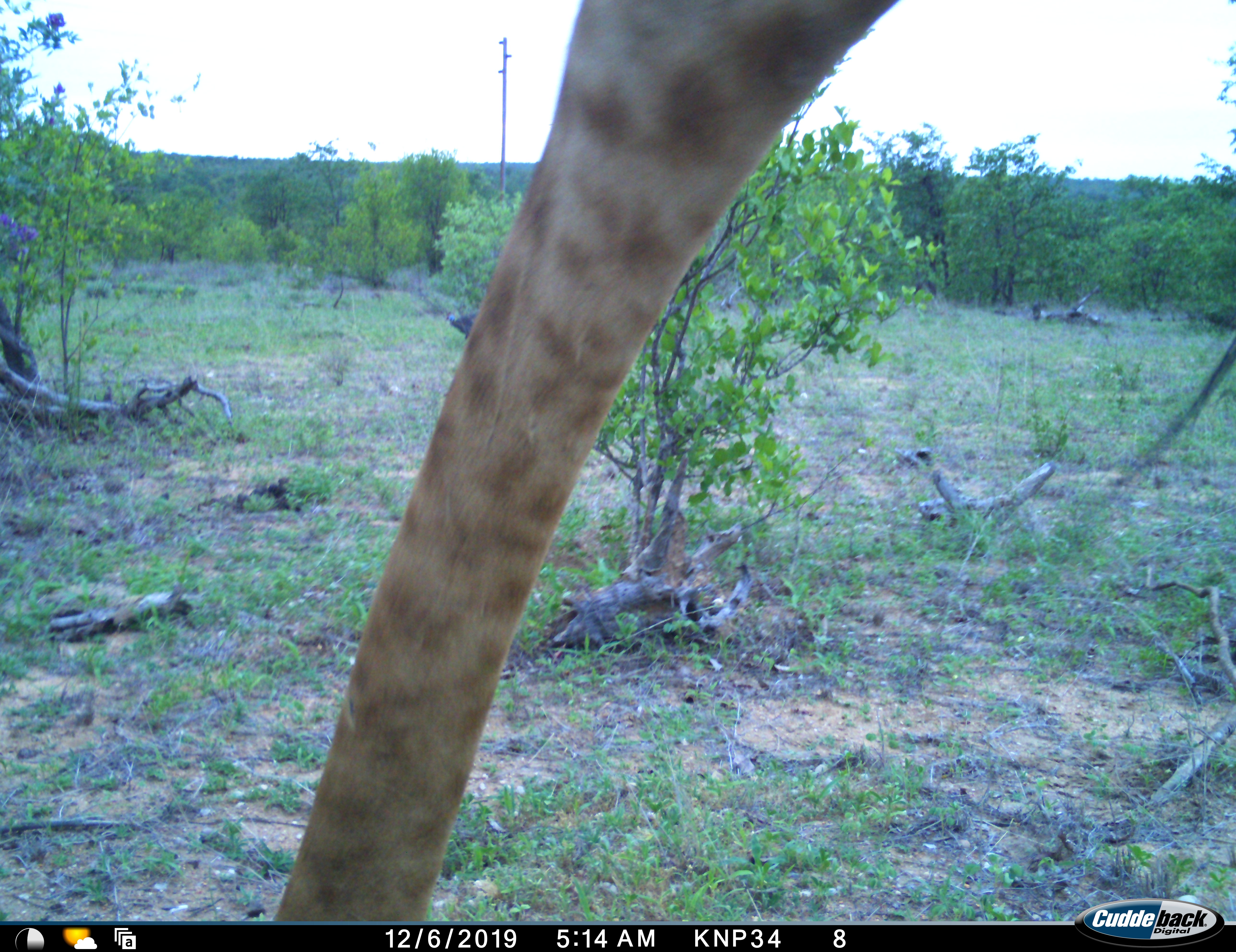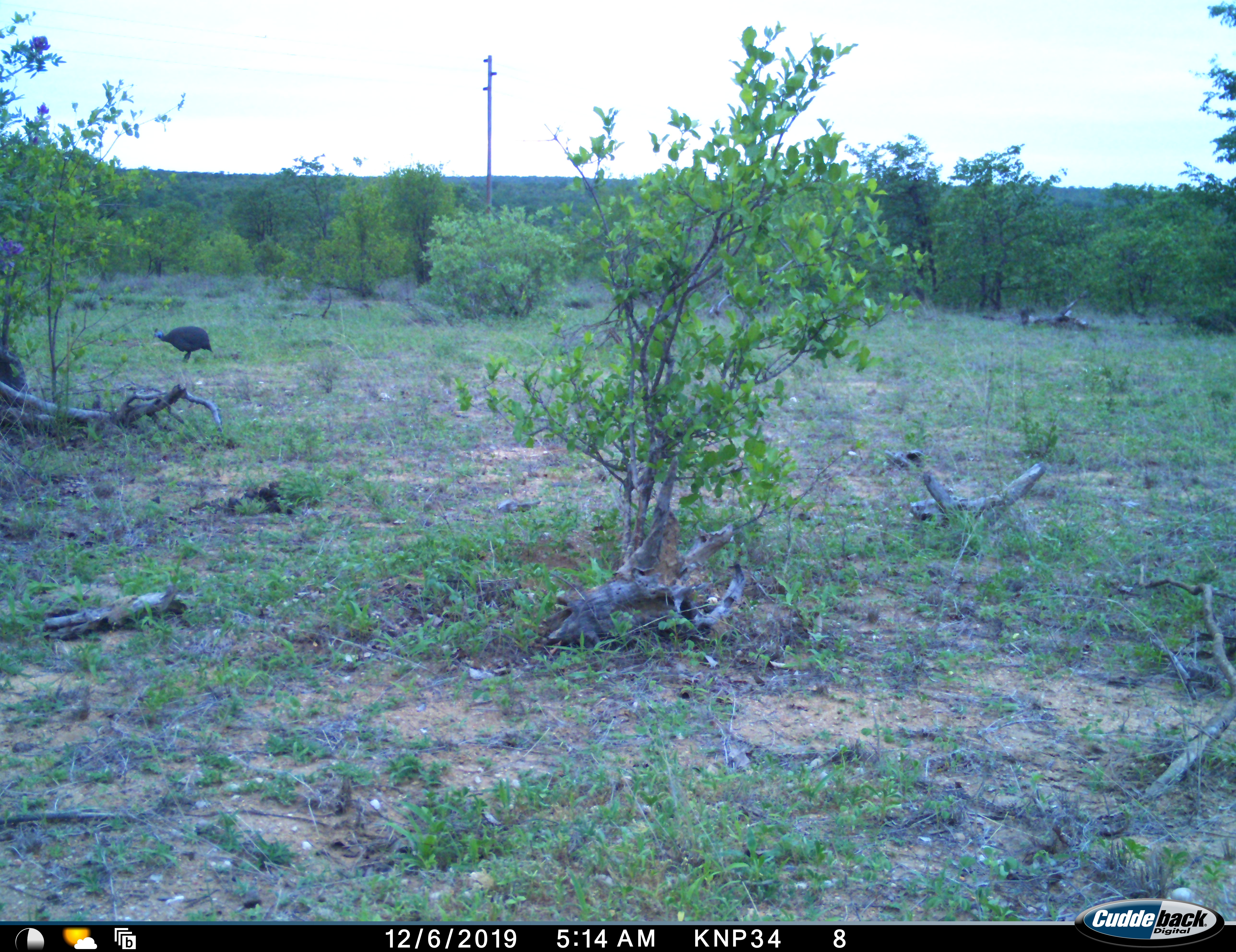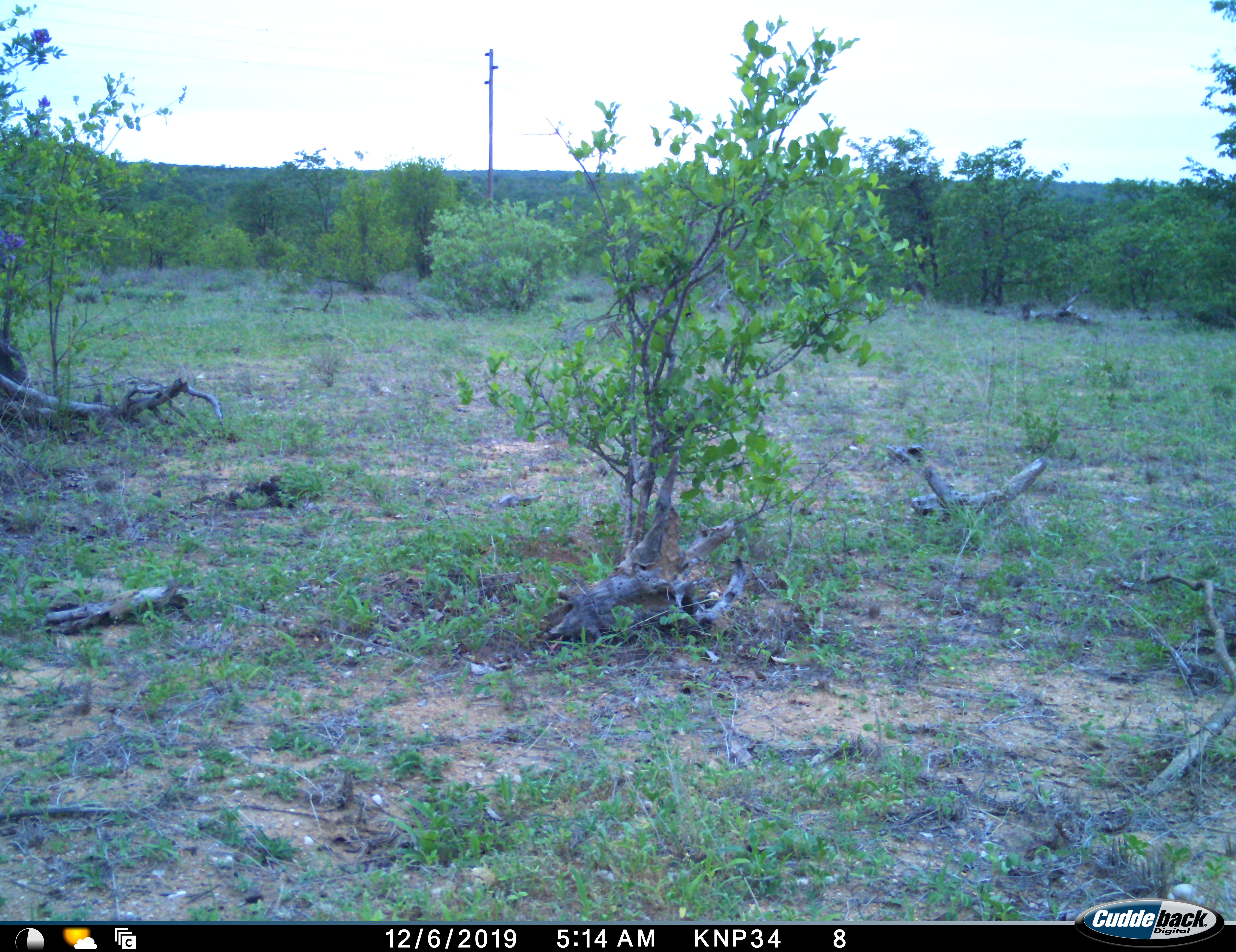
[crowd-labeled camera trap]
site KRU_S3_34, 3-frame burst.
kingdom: Animalia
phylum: Chordata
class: Mammalia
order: Artiodactyla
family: Giraffidae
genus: Giraffa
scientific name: Giraffa camelopardalis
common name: giraffe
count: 1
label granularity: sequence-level